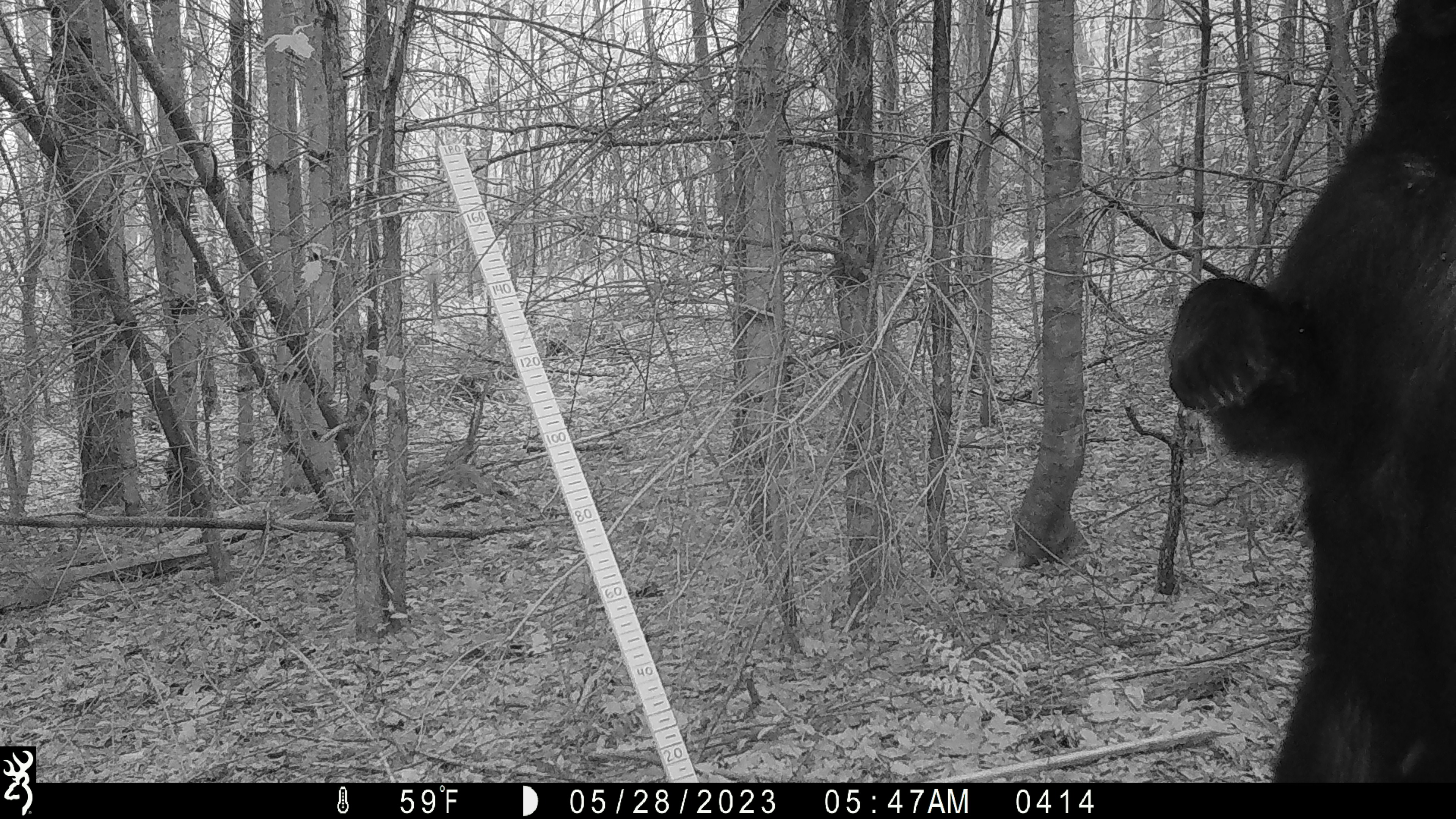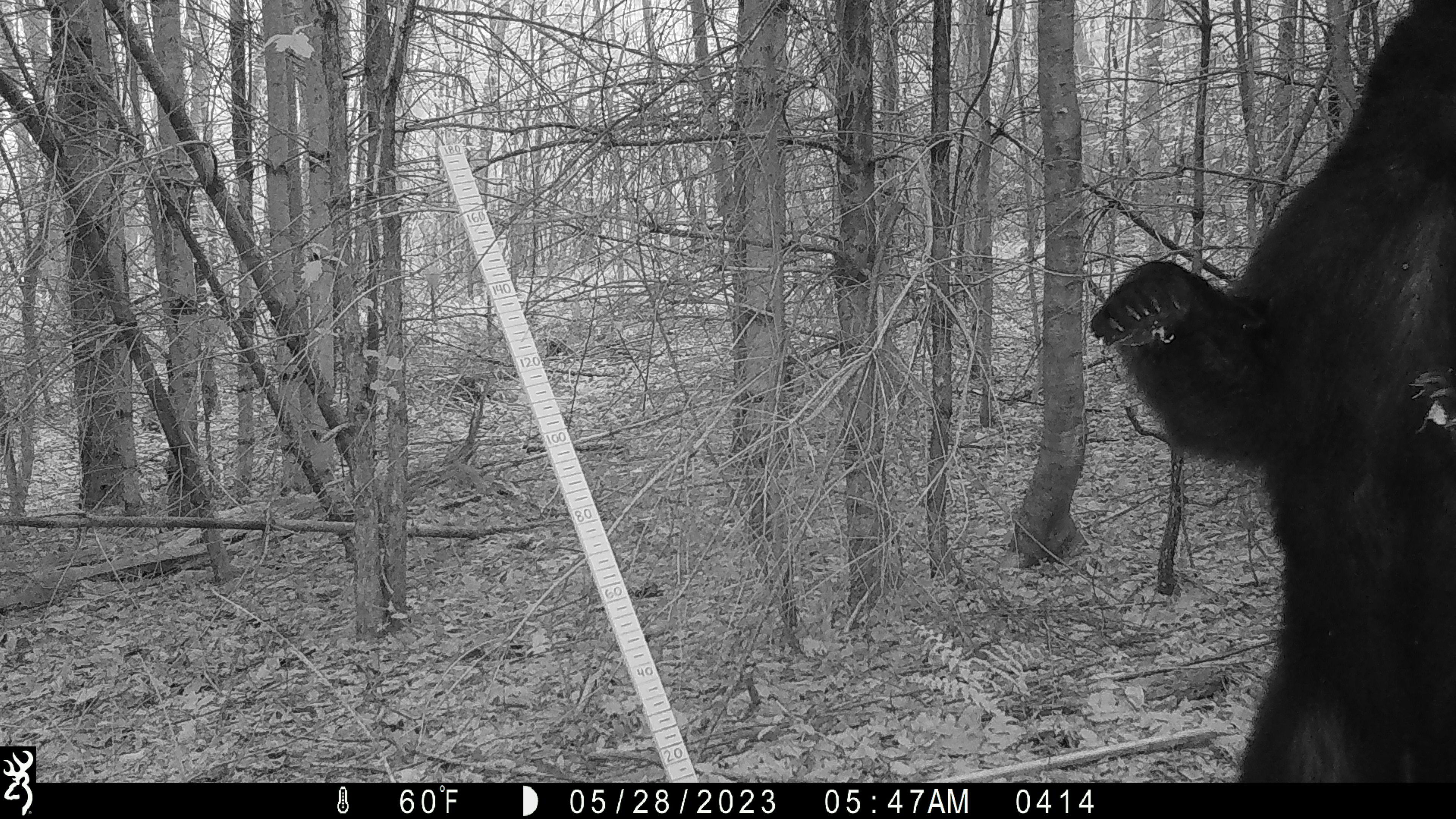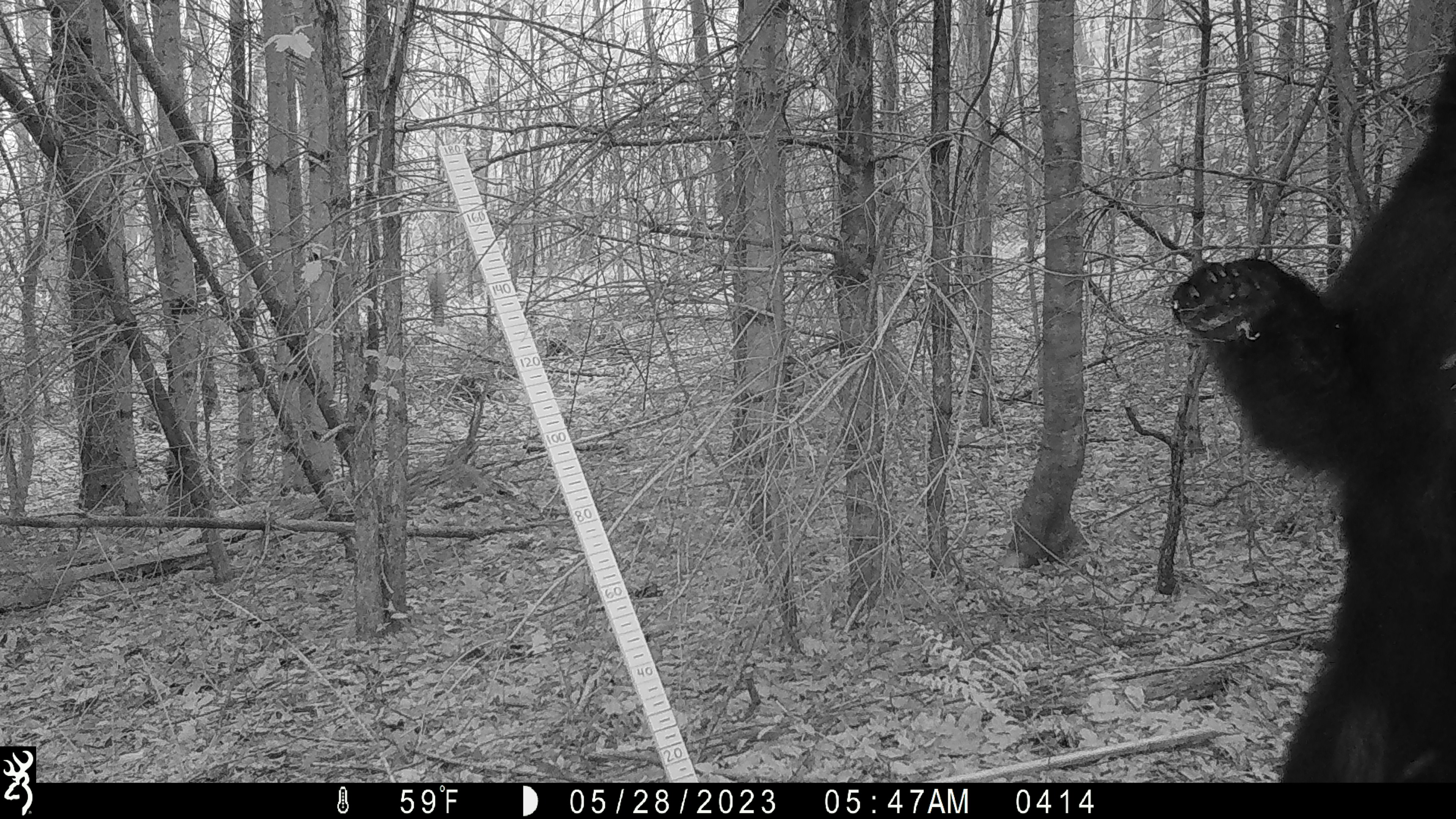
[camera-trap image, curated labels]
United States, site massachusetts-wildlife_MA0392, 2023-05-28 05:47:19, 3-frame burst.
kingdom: Animalia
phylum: Chordata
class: Mammalia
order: Carnivora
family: Ursidae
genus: Ursus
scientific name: Ursus americanus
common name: black bear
Black bear (Ursus americanus).